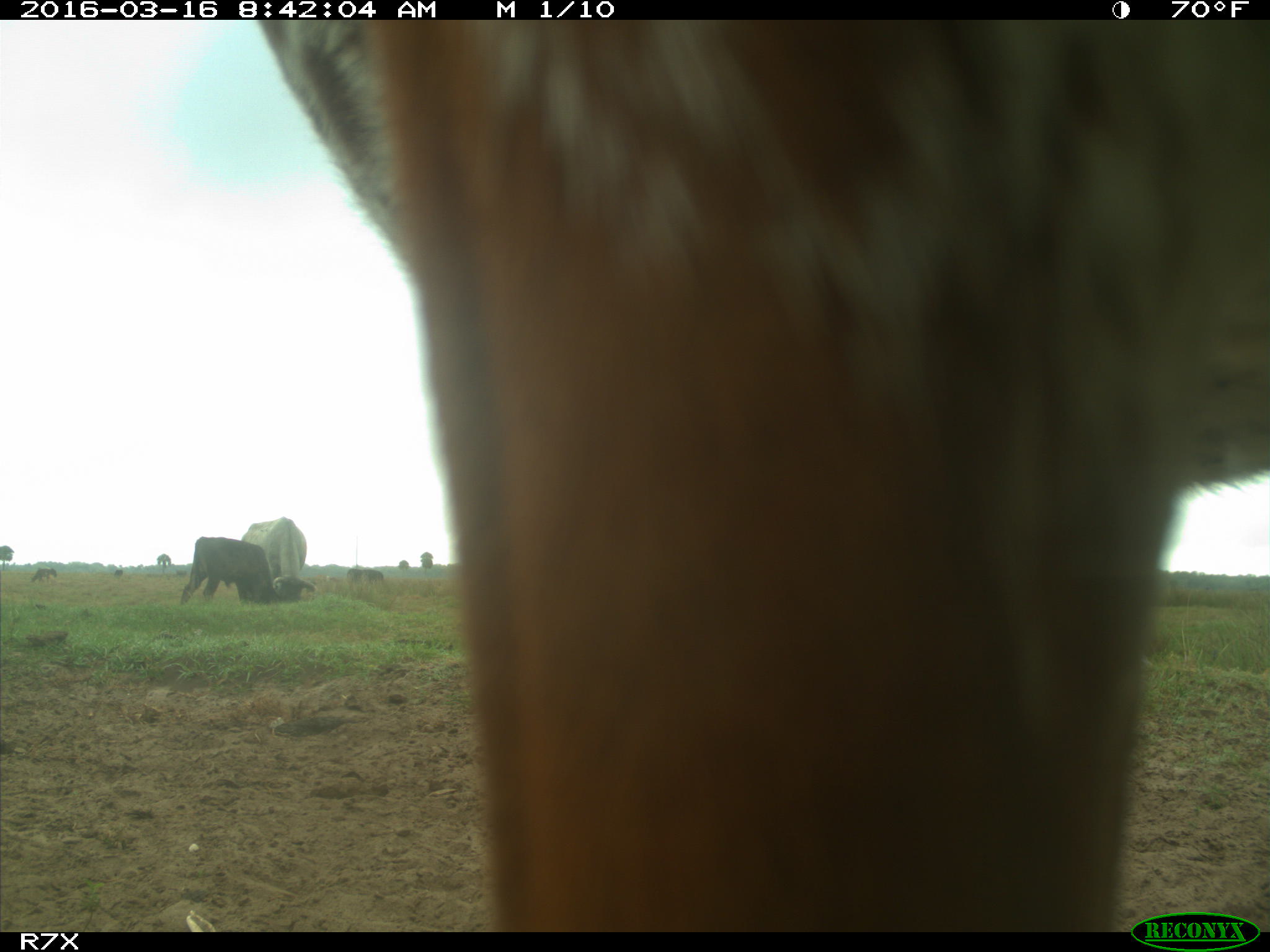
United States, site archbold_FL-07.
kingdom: Animalia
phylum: Chordata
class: Mammalia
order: Artiodactyla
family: Bovidae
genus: Bos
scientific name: Bos taurus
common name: domestic cow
Bos taurus (domestic cow).